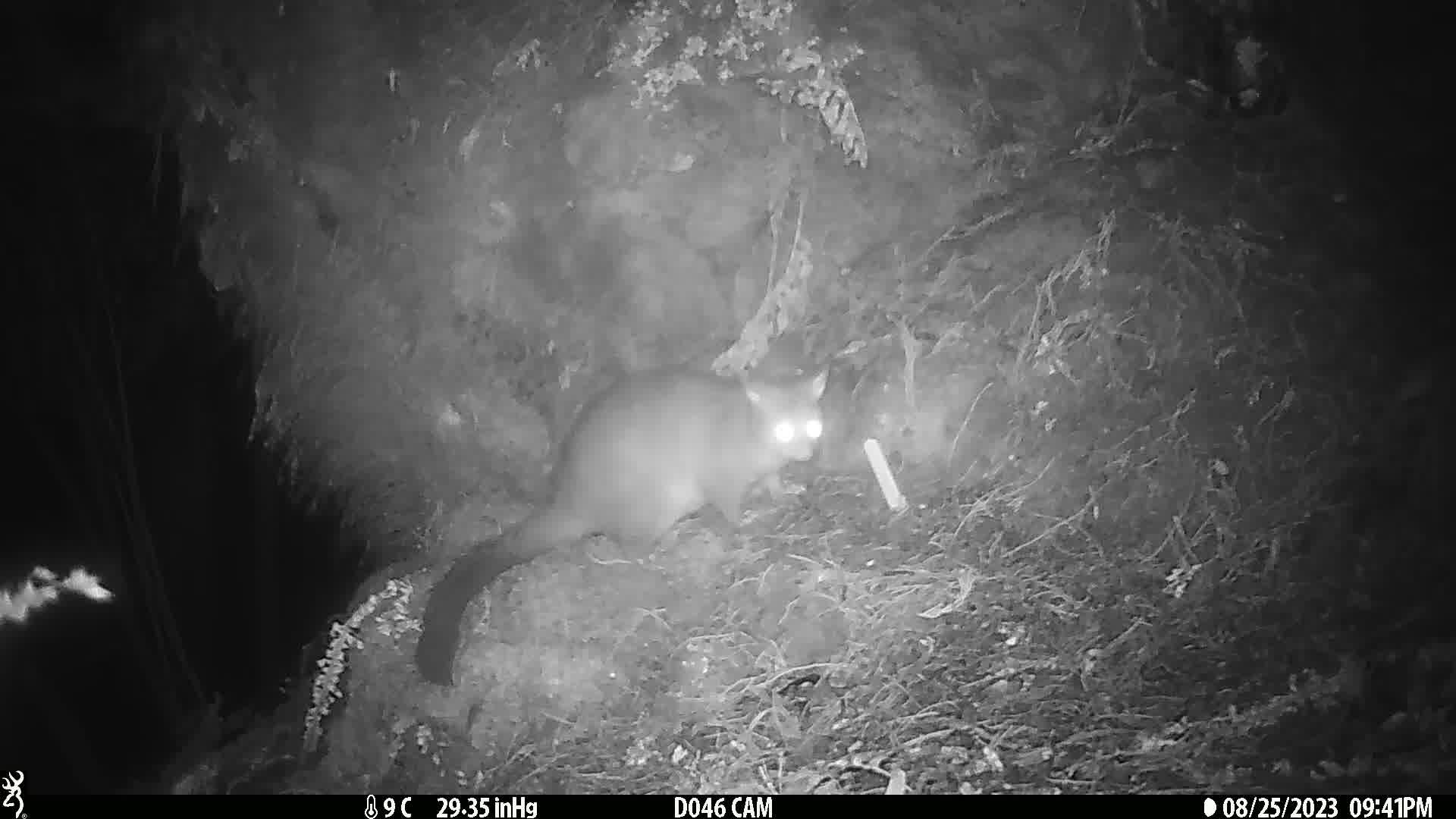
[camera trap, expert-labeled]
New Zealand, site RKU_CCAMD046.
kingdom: Animalia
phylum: Chordata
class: Mammalia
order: Diprotodontia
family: Phalangeridae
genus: Trichosurus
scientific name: Trichosurus vulpecula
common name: common brushtail possum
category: possum